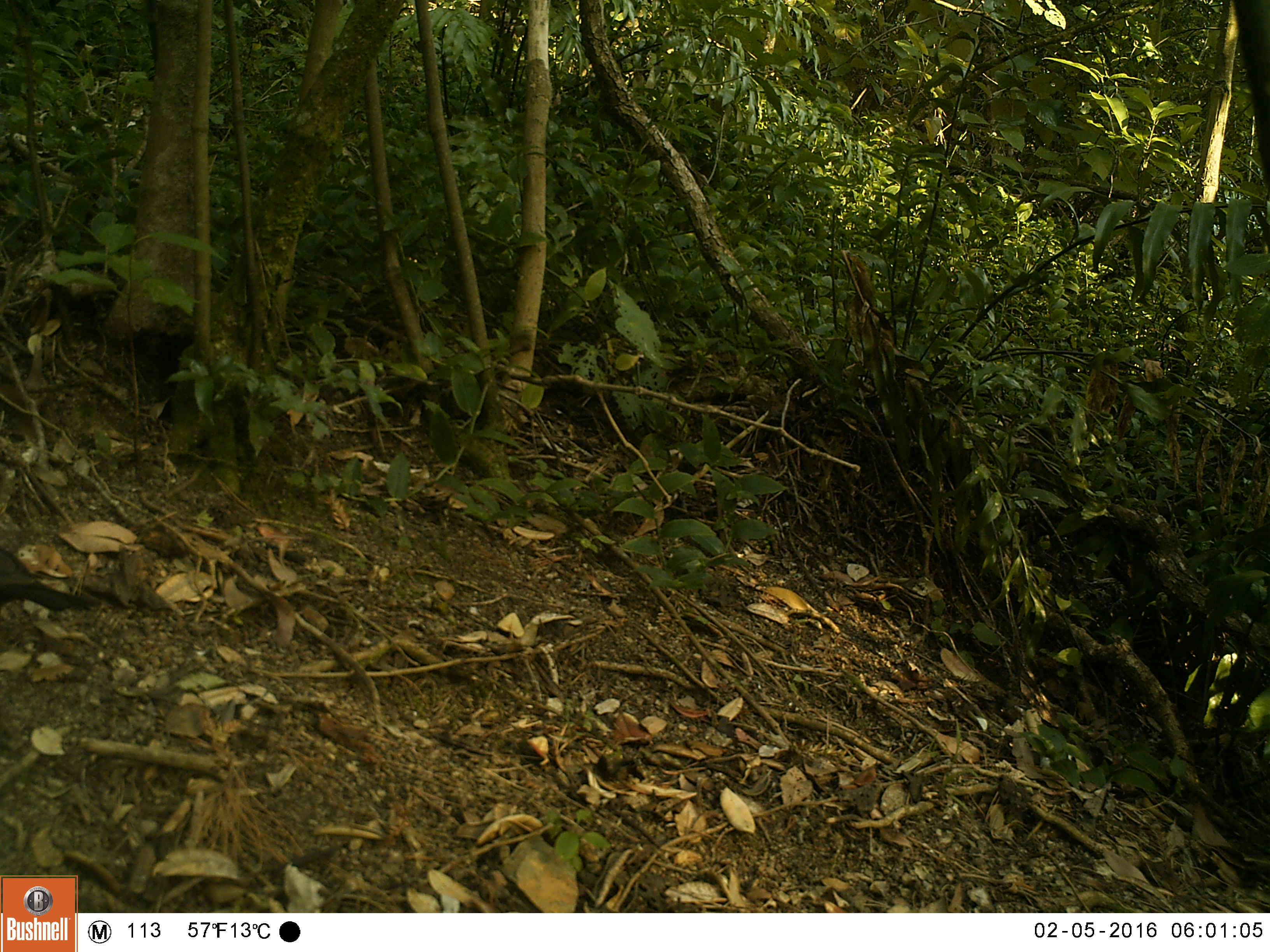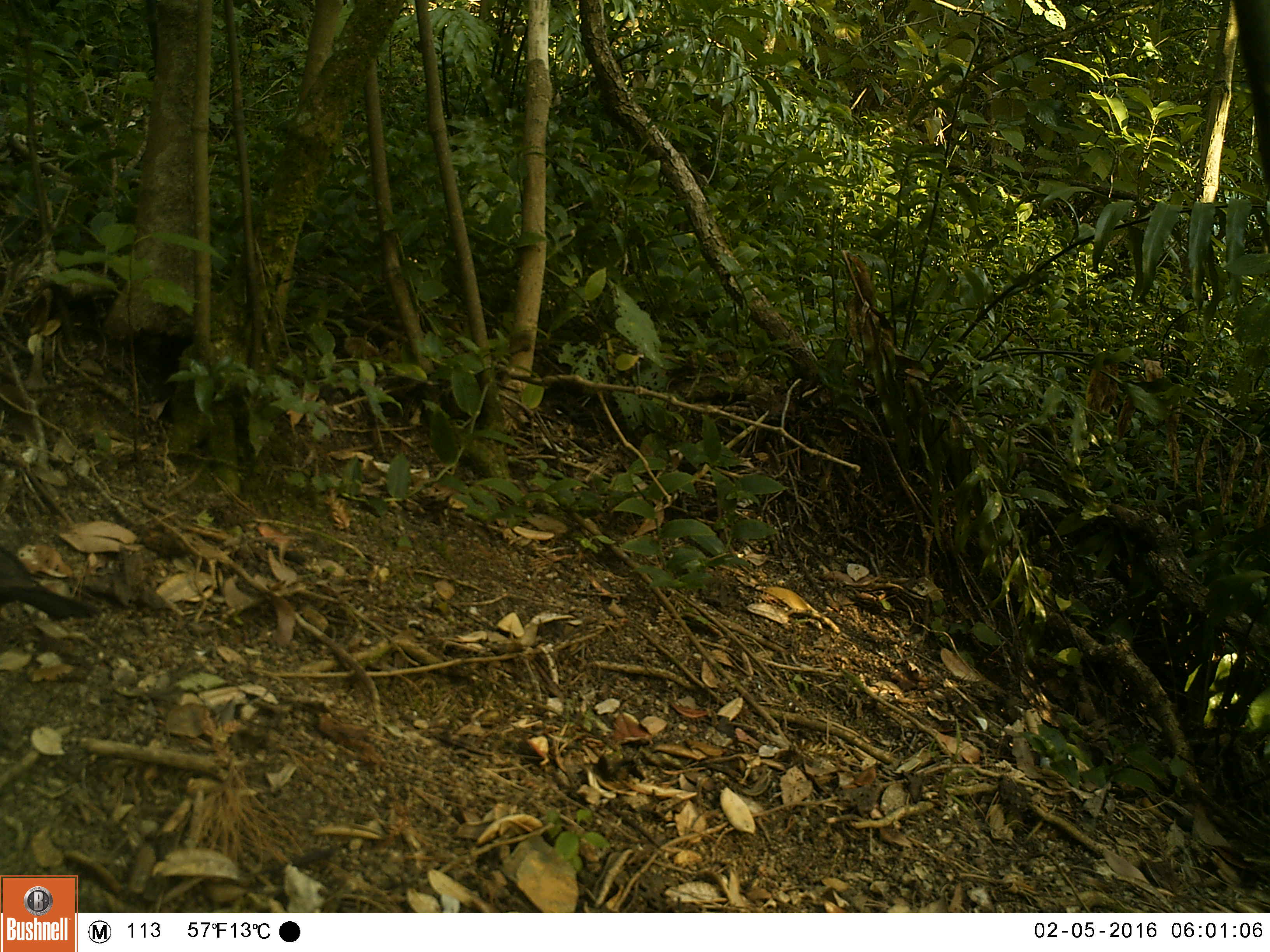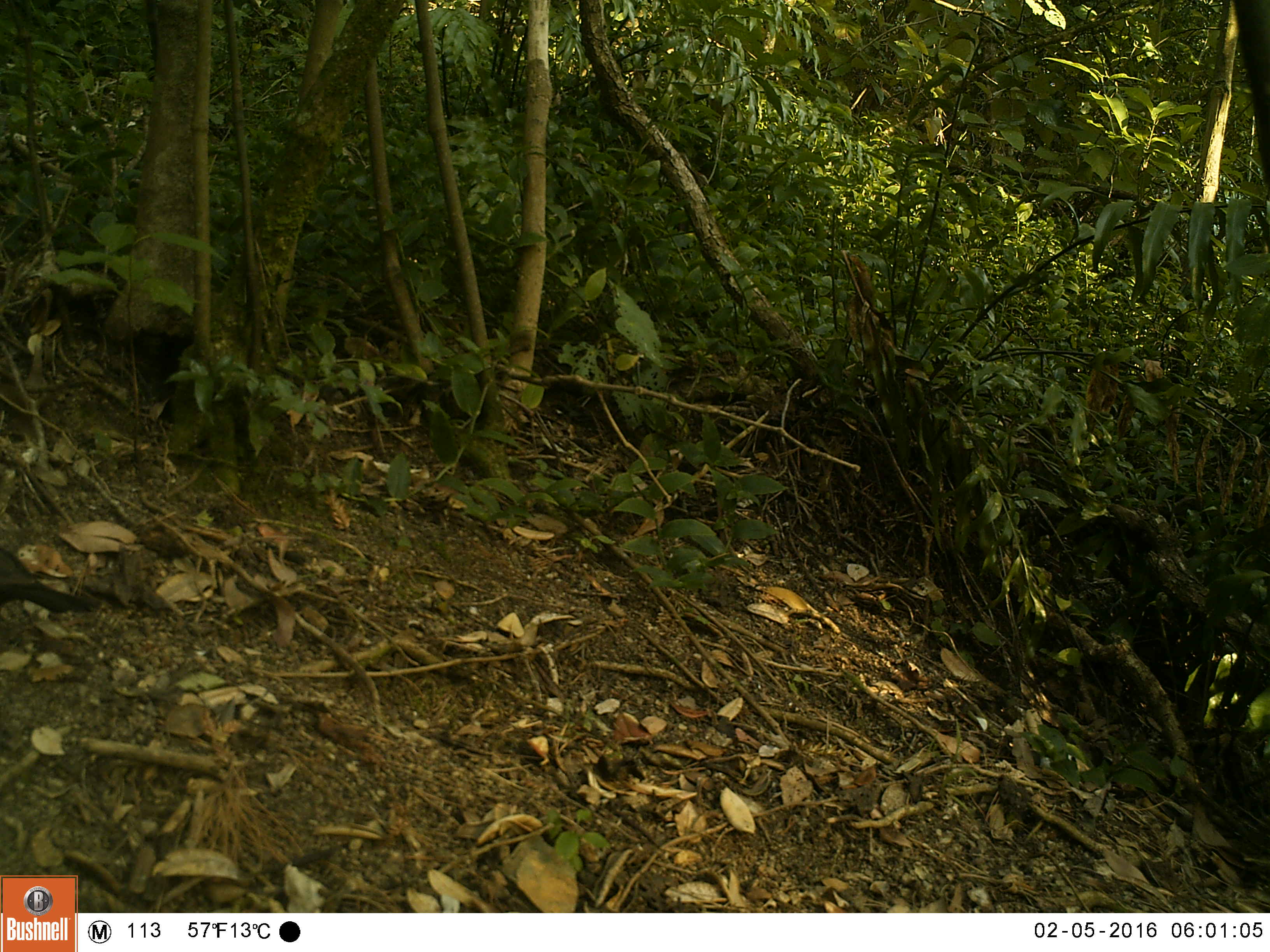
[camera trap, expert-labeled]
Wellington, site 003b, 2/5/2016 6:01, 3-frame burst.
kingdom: Animalia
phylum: Chordata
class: Aves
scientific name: Aves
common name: bird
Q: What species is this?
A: Bird (Aves).